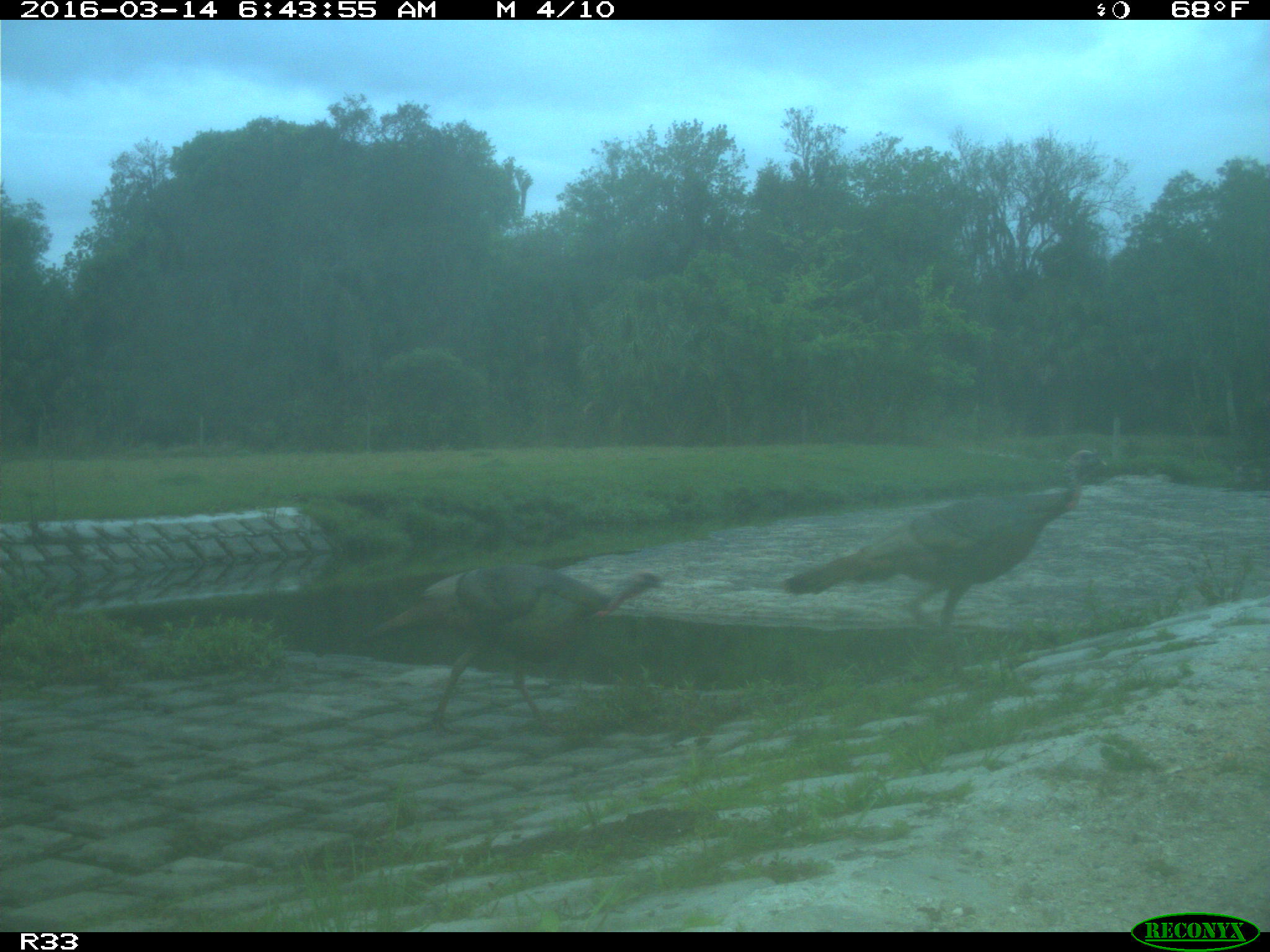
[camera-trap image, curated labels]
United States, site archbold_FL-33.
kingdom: Animalia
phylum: Chordata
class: Aves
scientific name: Aves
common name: birds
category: unidentified bird